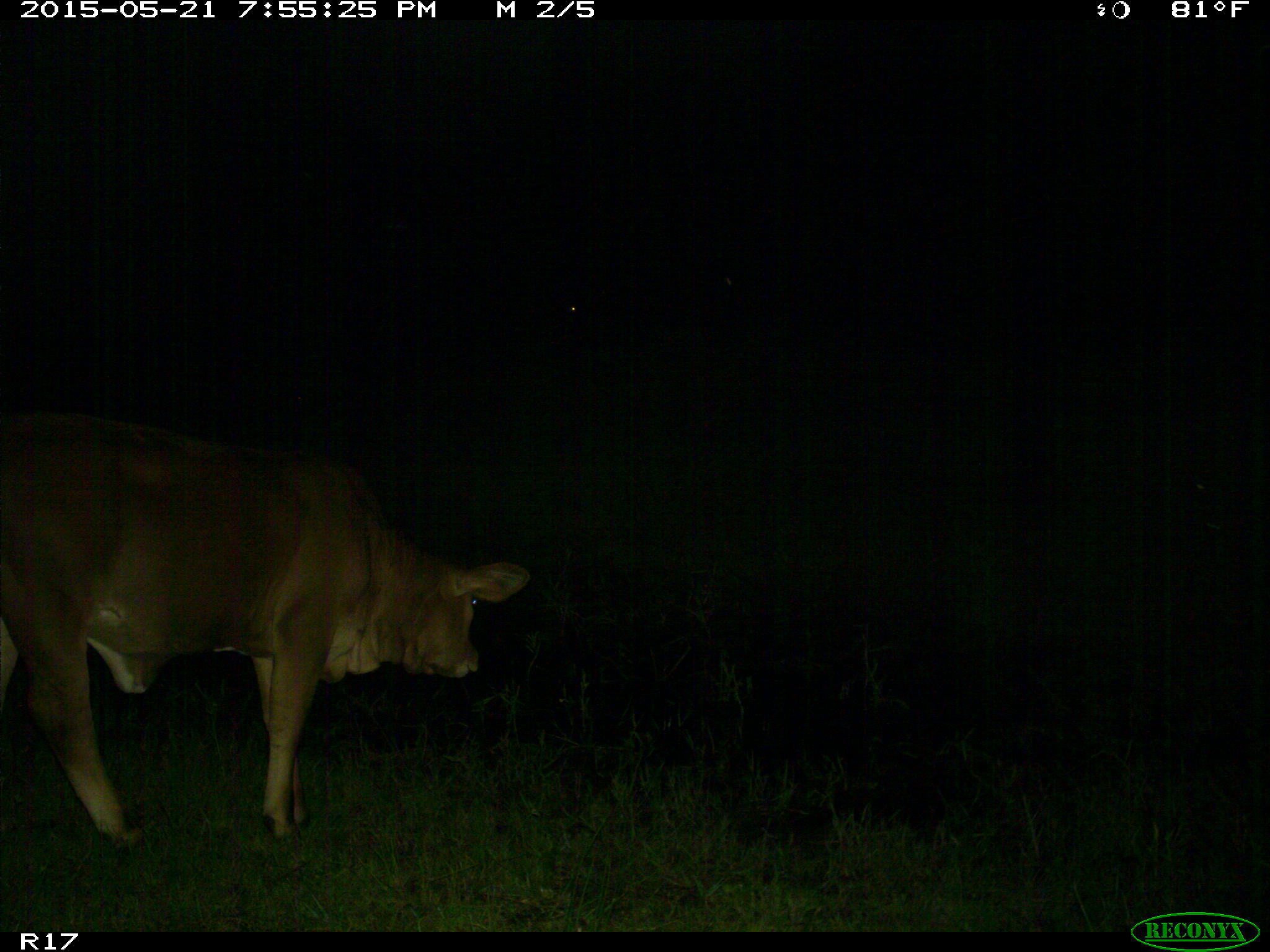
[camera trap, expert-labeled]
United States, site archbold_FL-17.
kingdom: Animalia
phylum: Chordata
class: Mammalia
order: Artiodactyla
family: Bovidae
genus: Bos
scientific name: Bos taurus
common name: domestic cow